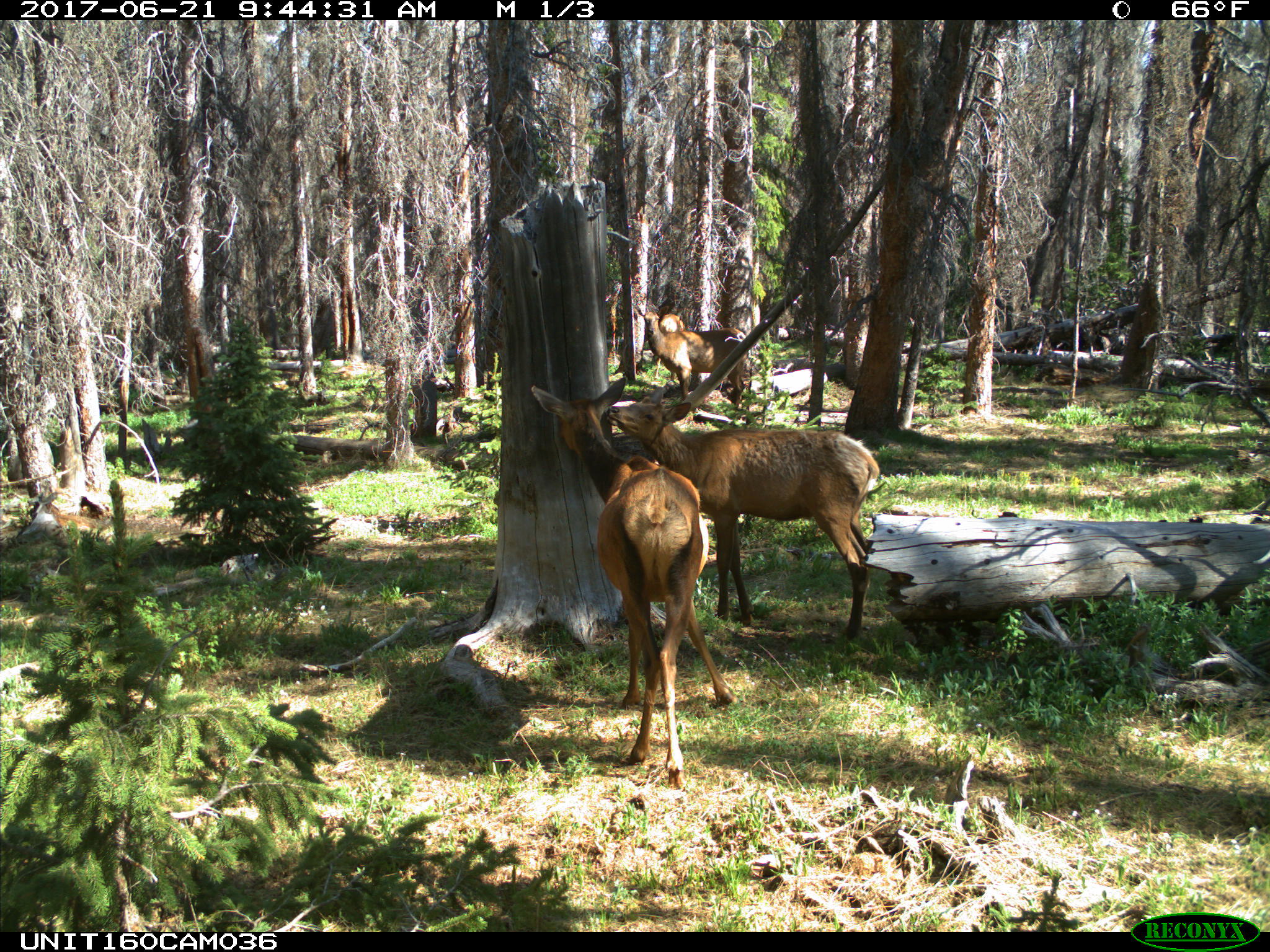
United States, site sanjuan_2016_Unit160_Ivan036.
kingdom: Animalia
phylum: Chordata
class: Mammalia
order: Artiodactyla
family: Cervidae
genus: Cervus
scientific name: Cervus elaphus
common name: red deer